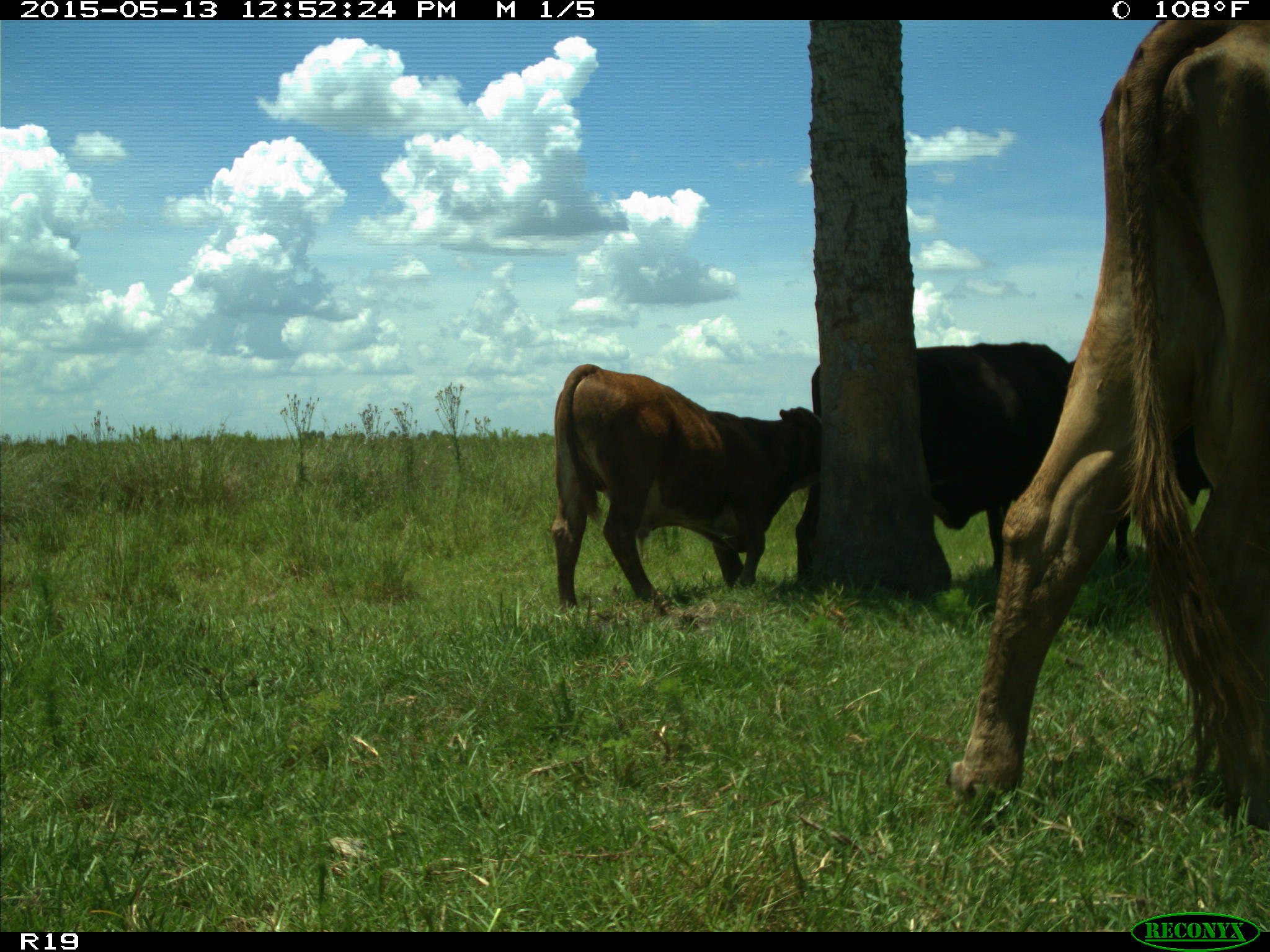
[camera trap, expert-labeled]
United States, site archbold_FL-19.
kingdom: Animalia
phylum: Chordata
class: Mammalia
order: Artiodactyla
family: Bovidae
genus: Bos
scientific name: Bos taurus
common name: domestic cow